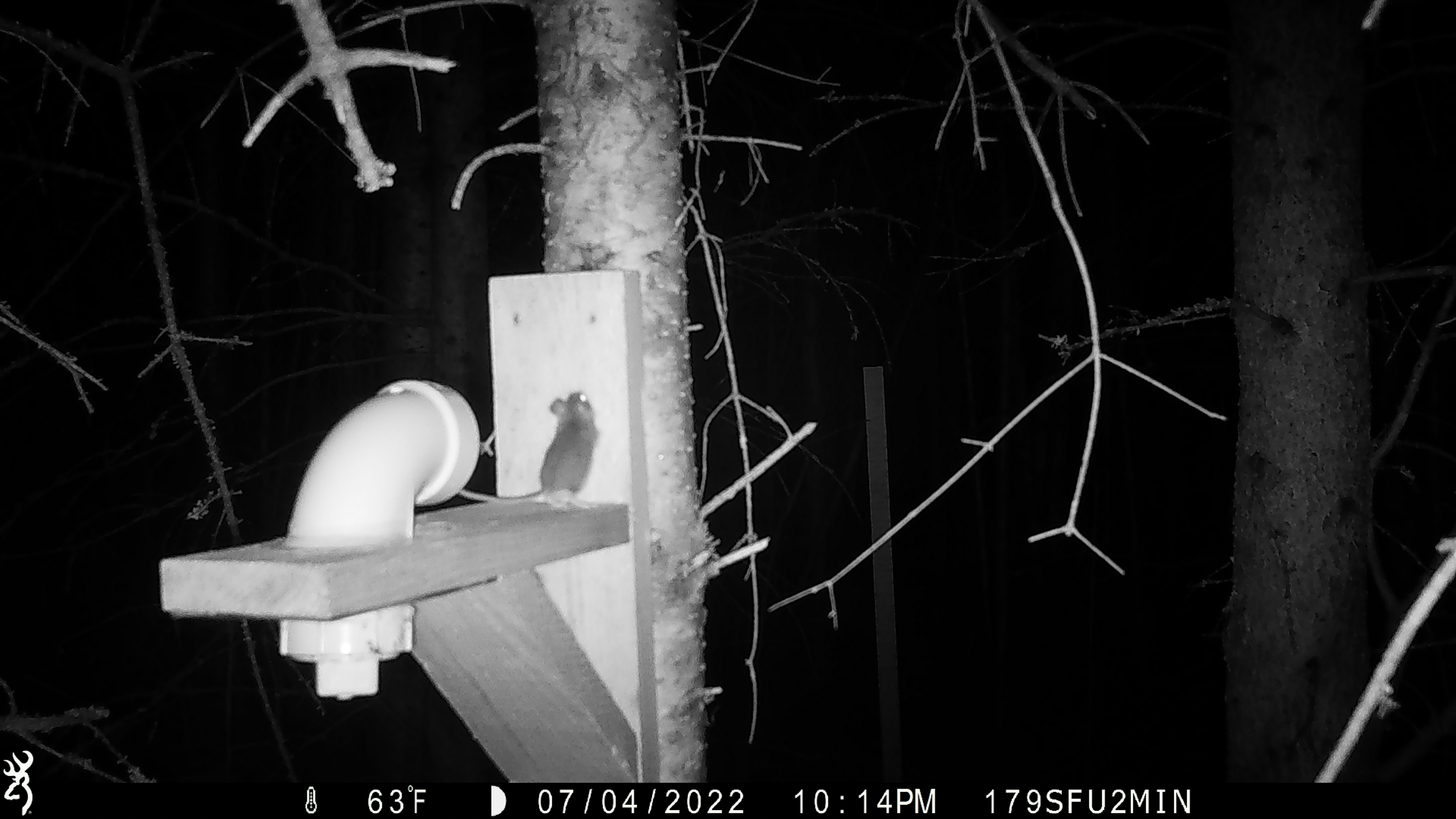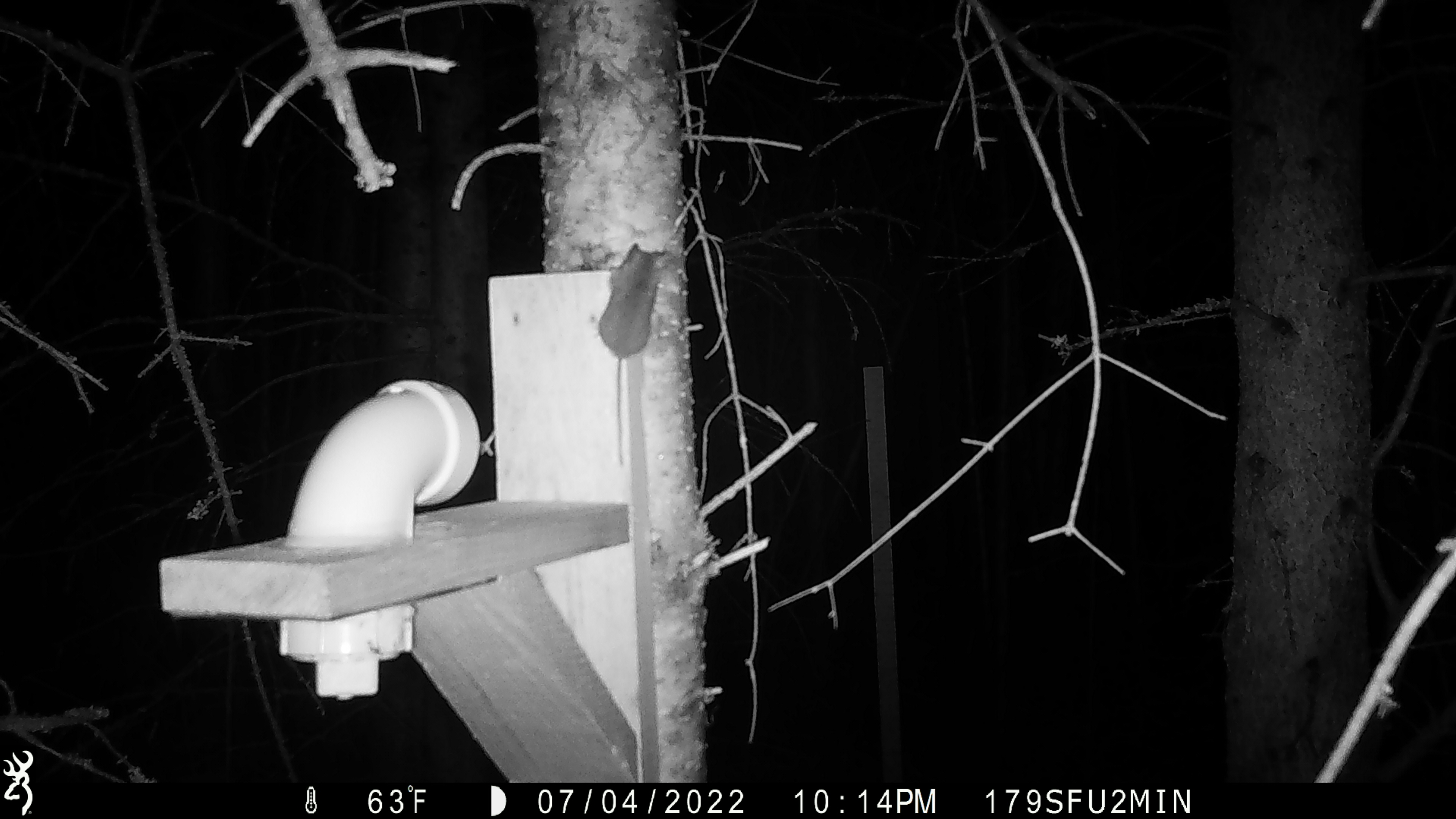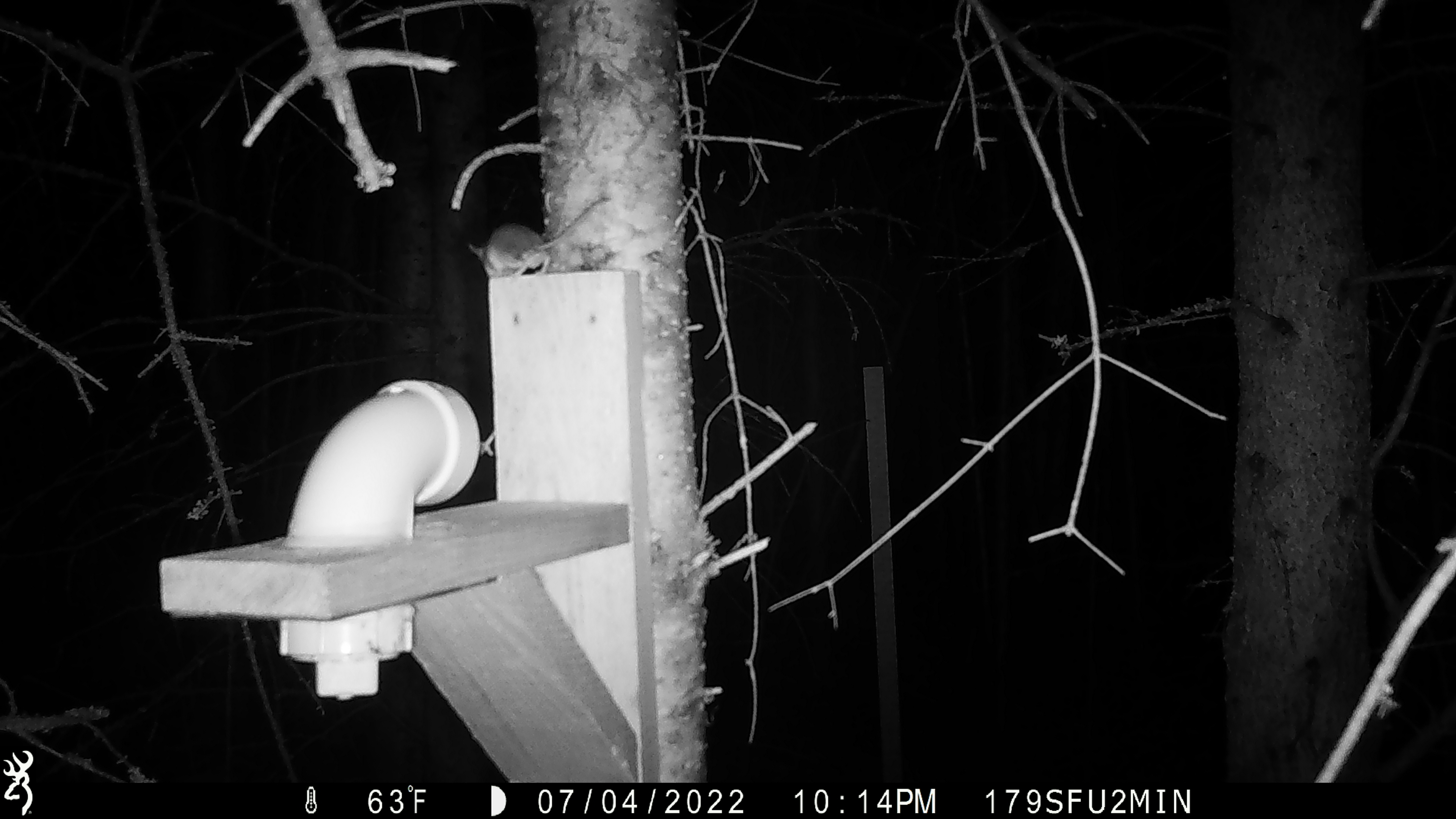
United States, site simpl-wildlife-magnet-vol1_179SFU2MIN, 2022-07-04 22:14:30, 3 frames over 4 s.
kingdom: Animalia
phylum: Chordata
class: Mammalia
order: Rodentia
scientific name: Rodentia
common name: mouse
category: mouse sp.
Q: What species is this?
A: Mouse sp. (mouse) (Rodentia).